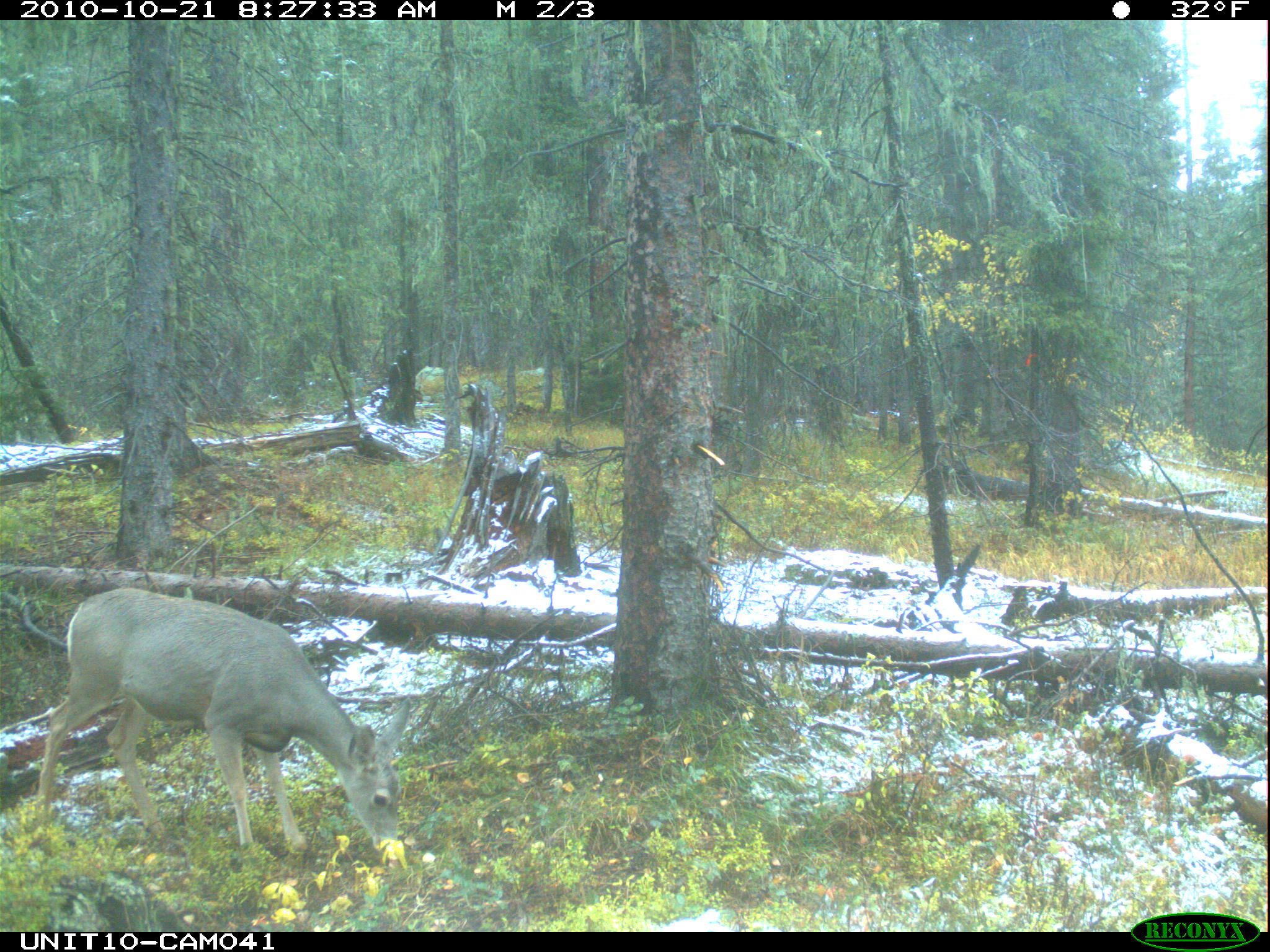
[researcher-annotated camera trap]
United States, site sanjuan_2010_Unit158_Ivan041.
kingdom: Animalia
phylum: Chordata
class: Mammalia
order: Artiodactyla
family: Cervidae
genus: Odocoileus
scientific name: Odocoileus hemionus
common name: mule deer